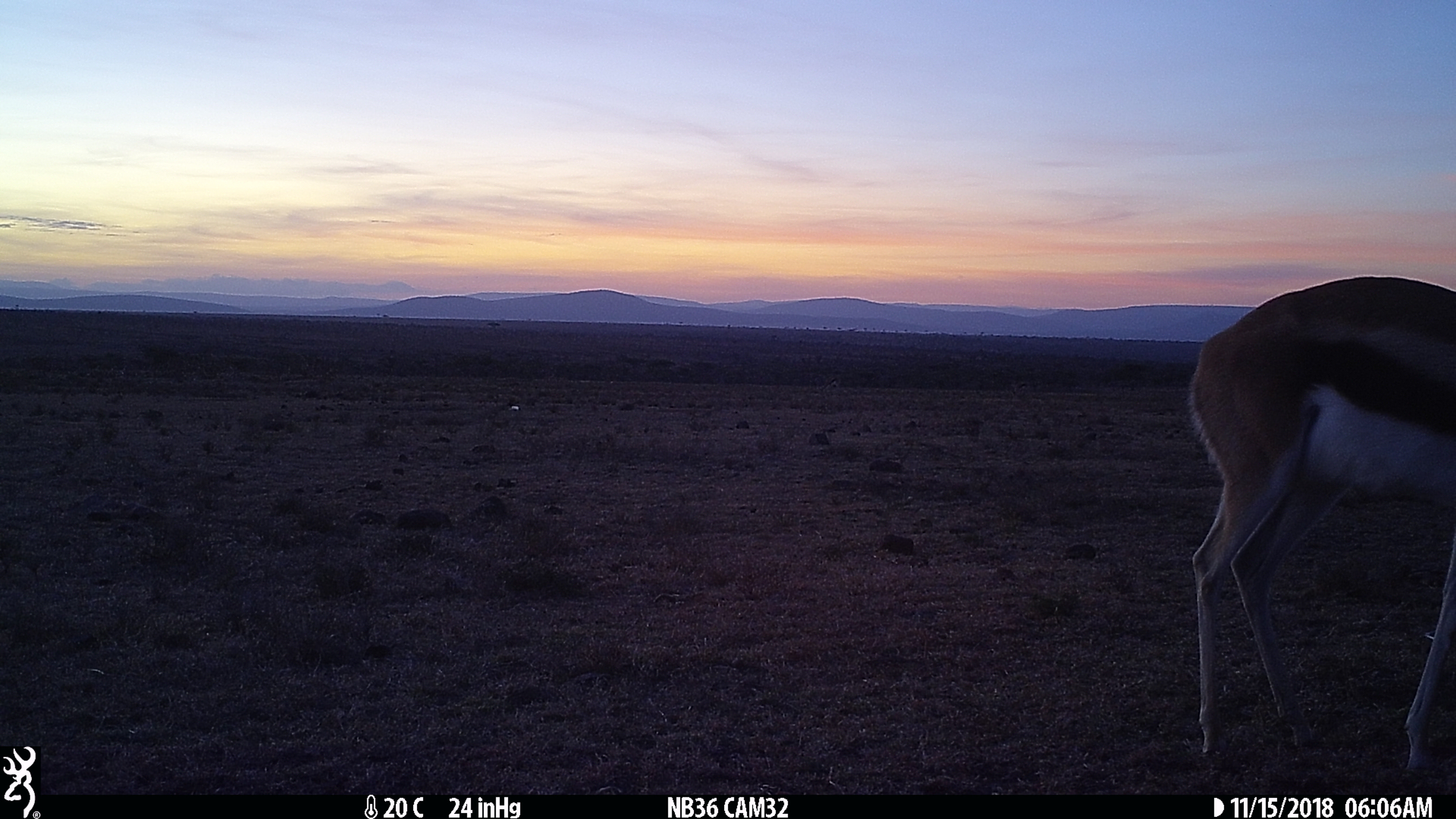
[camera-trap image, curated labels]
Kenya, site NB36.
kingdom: Animalia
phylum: Chordata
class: Mammalia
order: Artiodactyla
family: Bovidae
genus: Eudorcas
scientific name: Eudorcas thomsonii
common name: thomon's gazelle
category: gazelle thomsons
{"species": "gazelle thomsons (thomon's gazelle) (Eudorcas thomsonii)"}